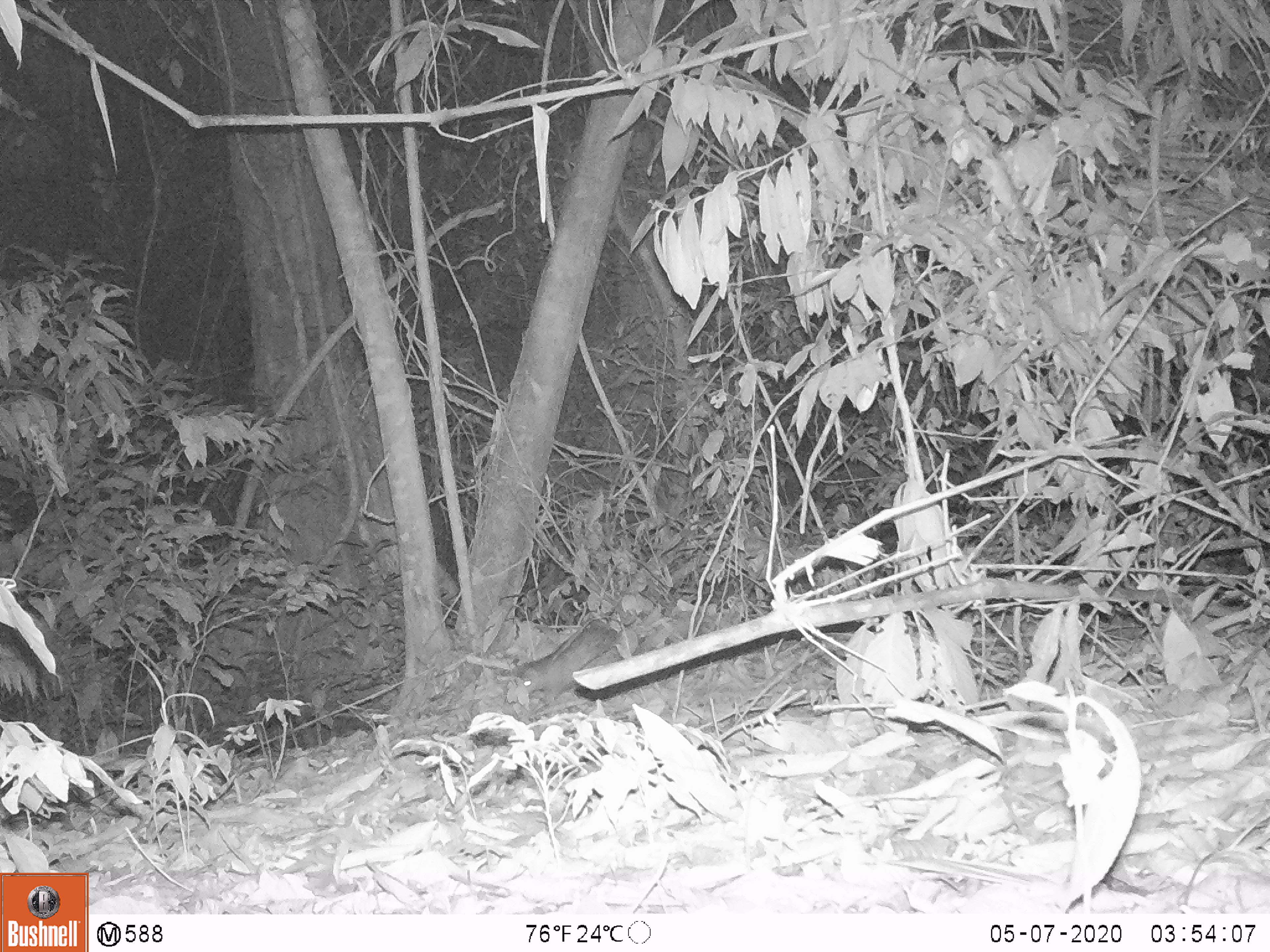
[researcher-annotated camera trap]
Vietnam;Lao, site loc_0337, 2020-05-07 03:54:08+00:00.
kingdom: Animalia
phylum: Chordata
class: Mammalia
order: Rodentia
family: Hystricidae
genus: Atherurus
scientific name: Atherurus macrourus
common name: asiatic brush-tailed porcupine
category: asiatic brush tailed porcupine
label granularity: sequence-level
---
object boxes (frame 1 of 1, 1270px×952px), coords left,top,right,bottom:
asiatic brush tailed porcupine: 503,617,621,704